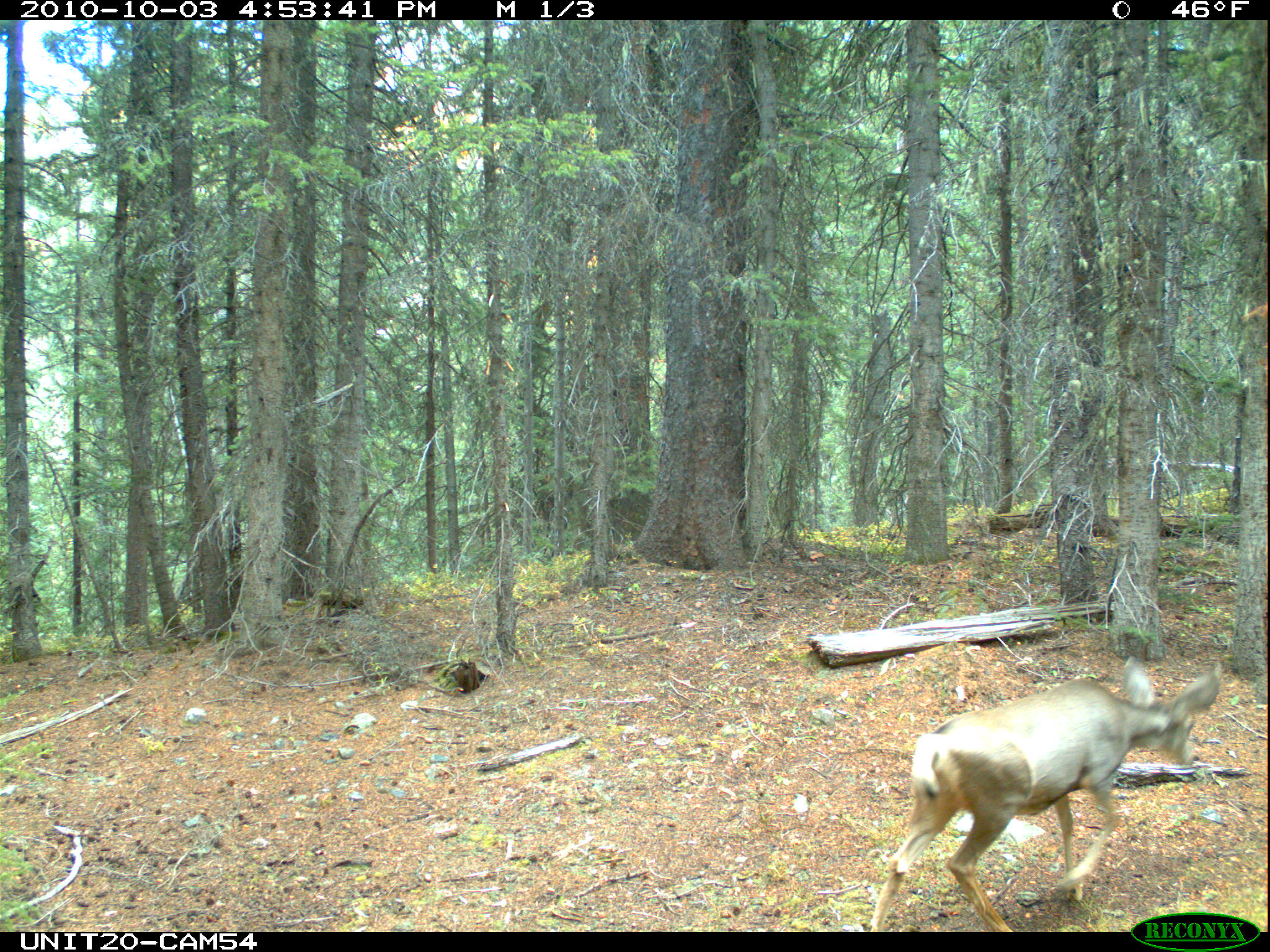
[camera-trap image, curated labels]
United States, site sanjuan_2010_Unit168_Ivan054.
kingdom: Animalia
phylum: Chordata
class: Mammalia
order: Artiodactyla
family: Cervidae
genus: Odocoileus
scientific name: Odocoileus hemionus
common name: mule deer